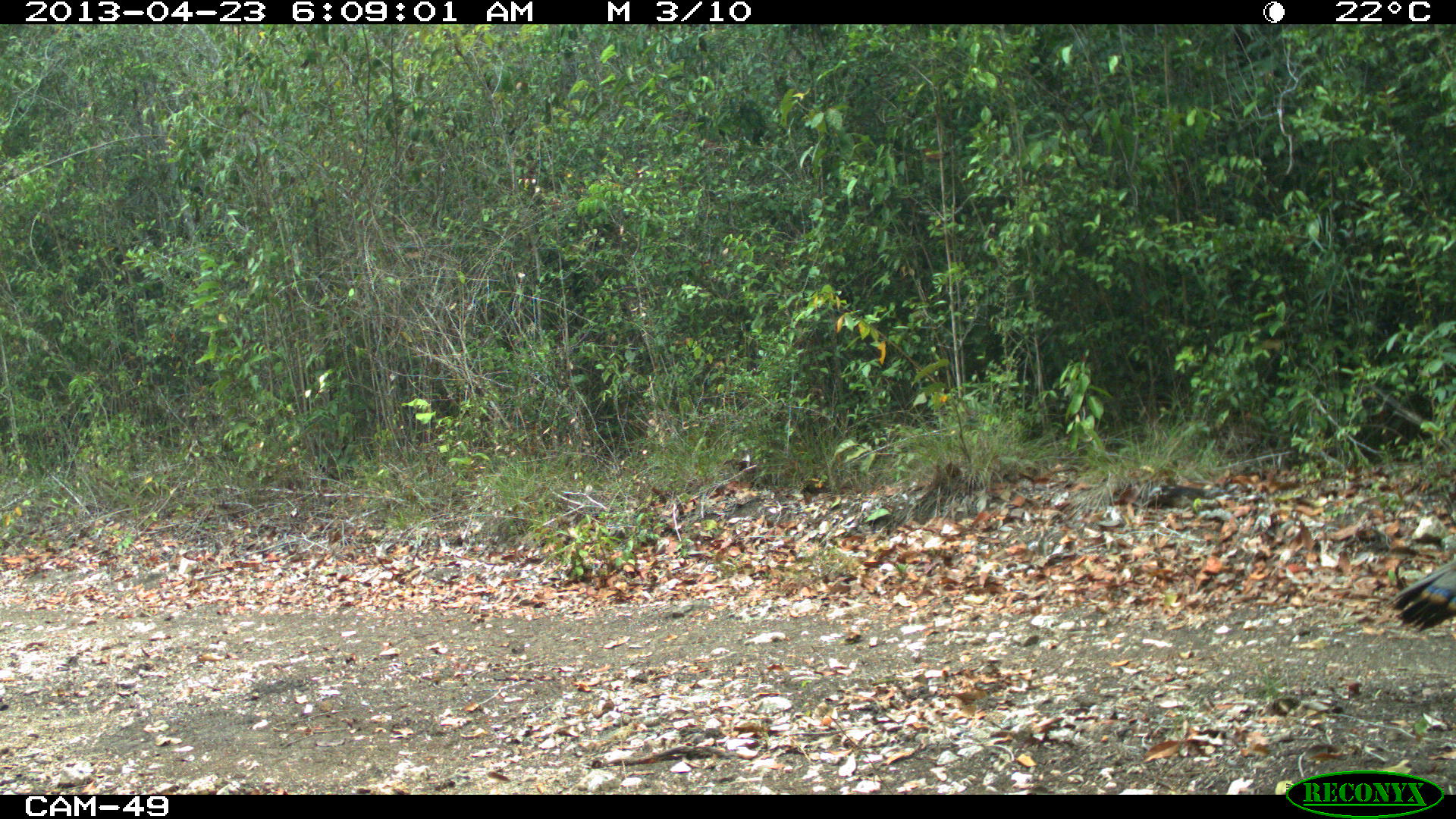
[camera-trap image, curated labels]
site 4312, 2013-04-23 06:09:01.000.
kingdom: Animalia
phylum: Chordata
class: Aves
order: Galliformes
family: Phasianidae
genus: Meleagris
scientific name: Meleagris ocellata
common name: ocellated turkey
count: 1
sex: male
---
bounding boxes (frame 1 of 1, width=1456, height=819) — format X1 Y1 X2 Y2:
meleagris ocellata: 1387 566 1456 632